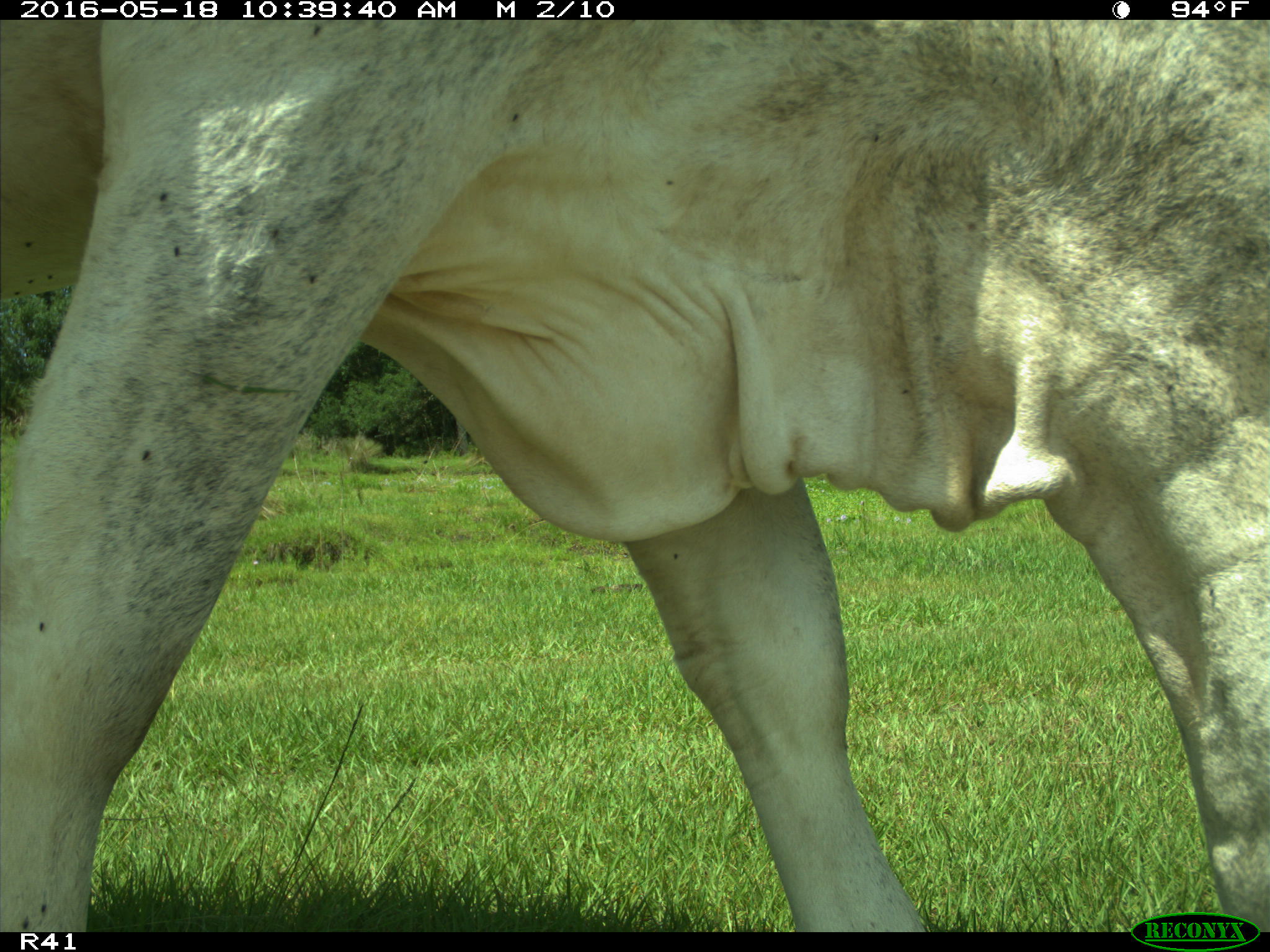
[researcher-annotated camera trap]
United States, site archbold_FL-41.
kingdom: Animalia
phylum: Chordata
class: Mammalia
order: Artiodactyla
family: Bovidae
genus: Bos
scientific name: Bos taurus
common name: domestic cow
Bos taurus (domestic cow).